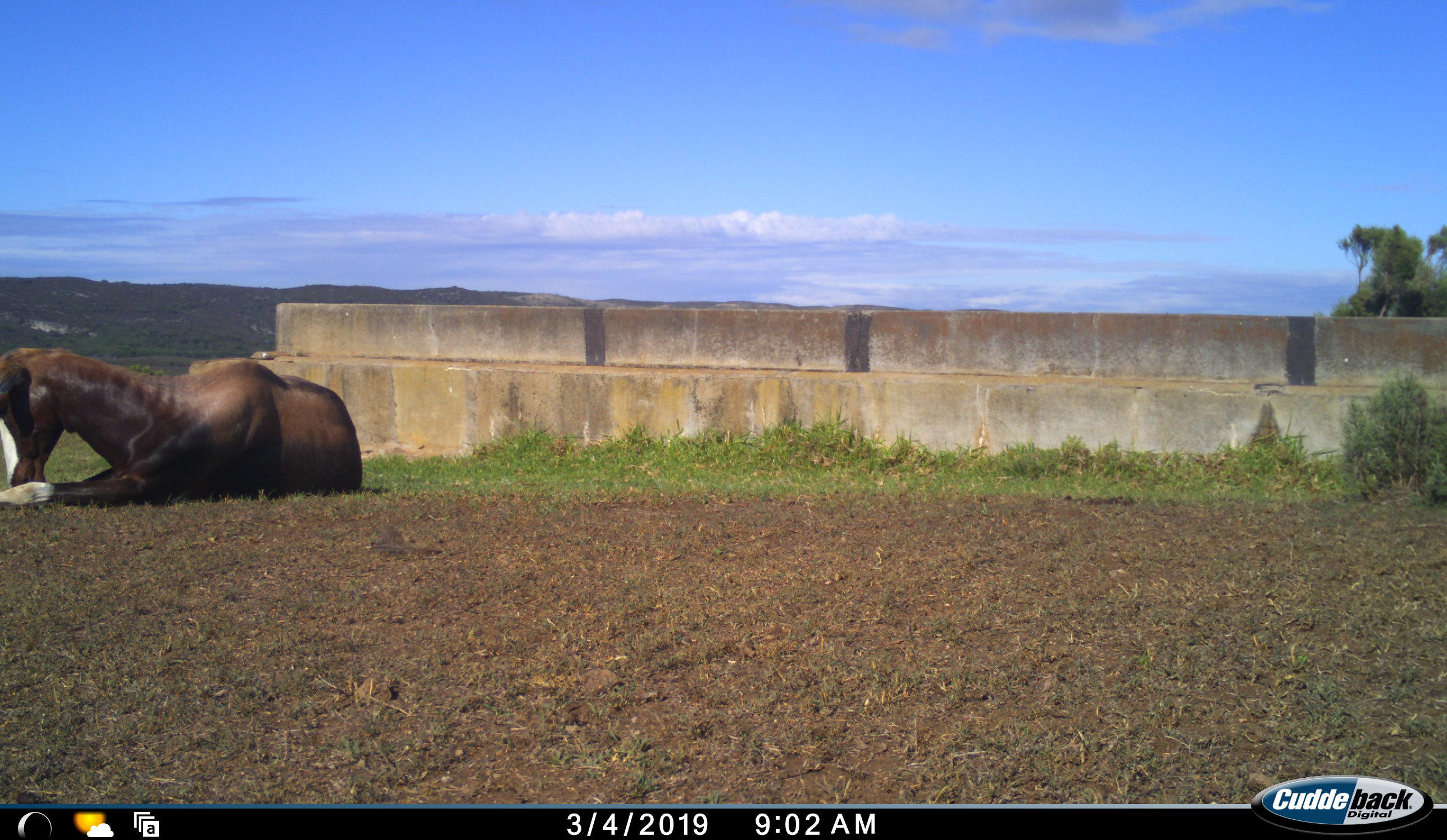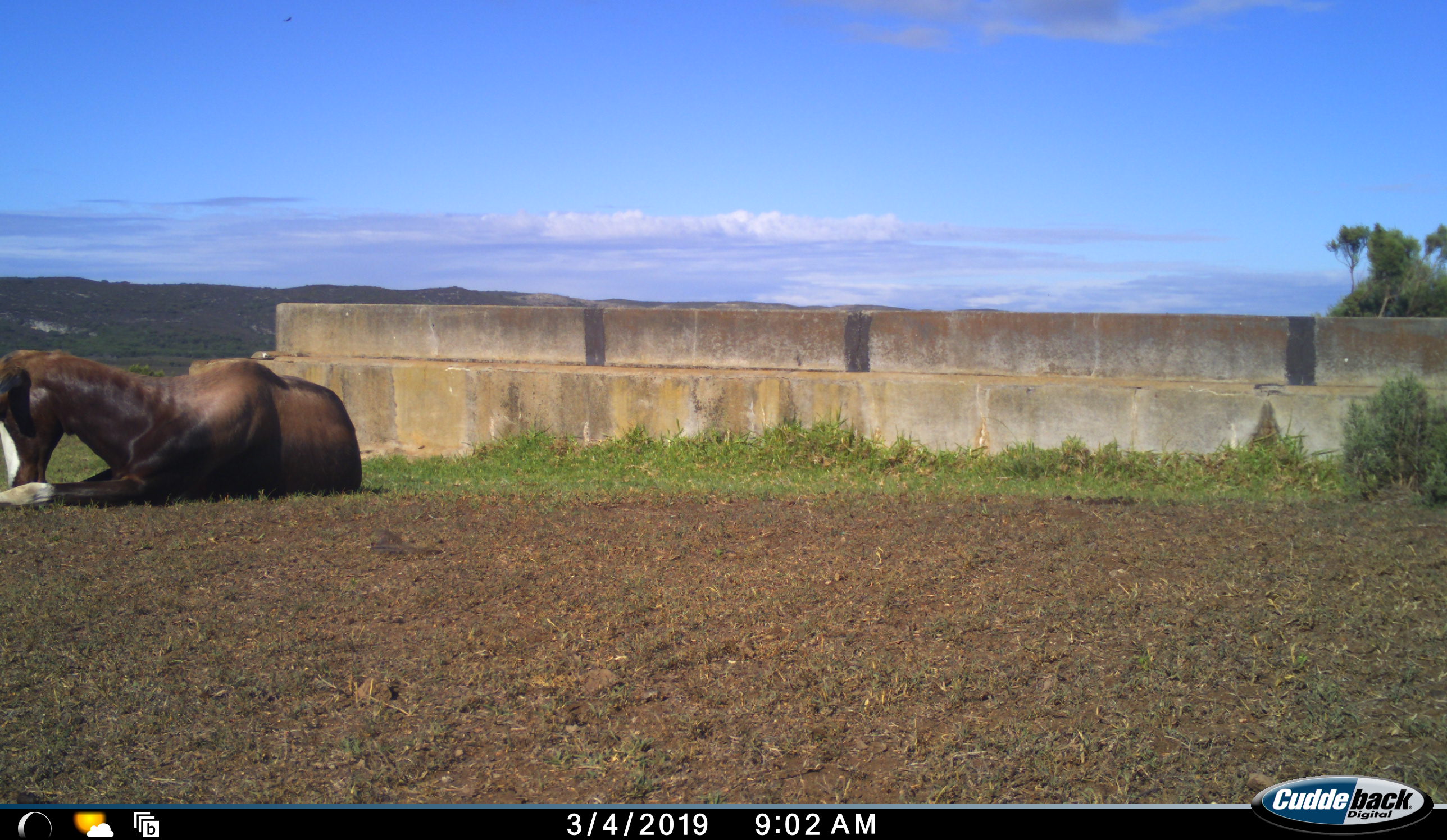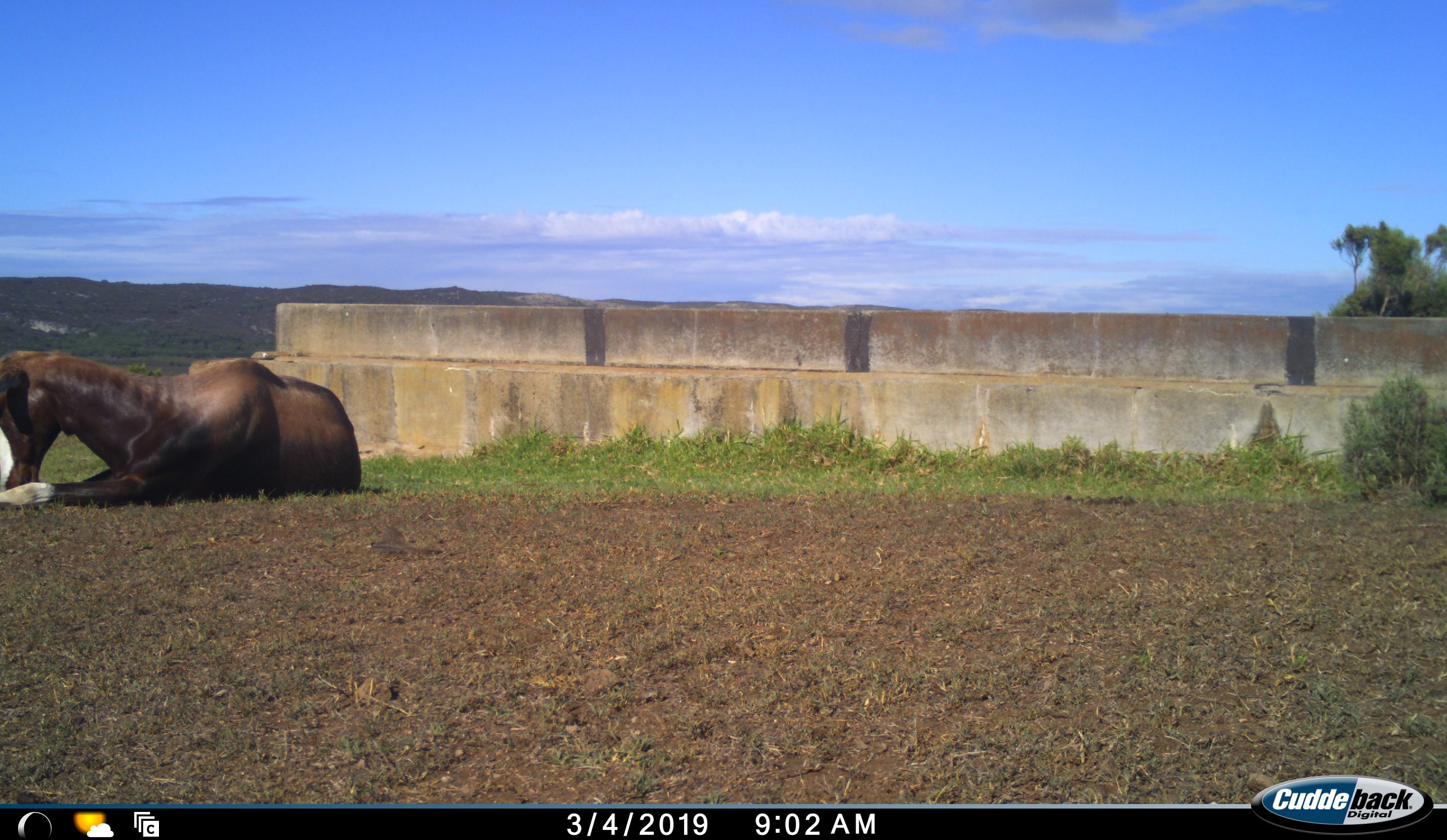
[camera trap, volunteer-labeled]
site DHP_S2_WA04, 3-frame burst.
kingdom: Animalia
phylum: Chordata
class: Mammalia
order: Artiodactyla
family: Bovidae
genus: Damaliscus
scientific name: Damaliscus pygargus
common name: bontebok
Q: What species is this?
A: Bontebok (Damaliscus pygargus).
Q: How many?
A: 1.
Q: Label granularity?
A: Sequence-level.